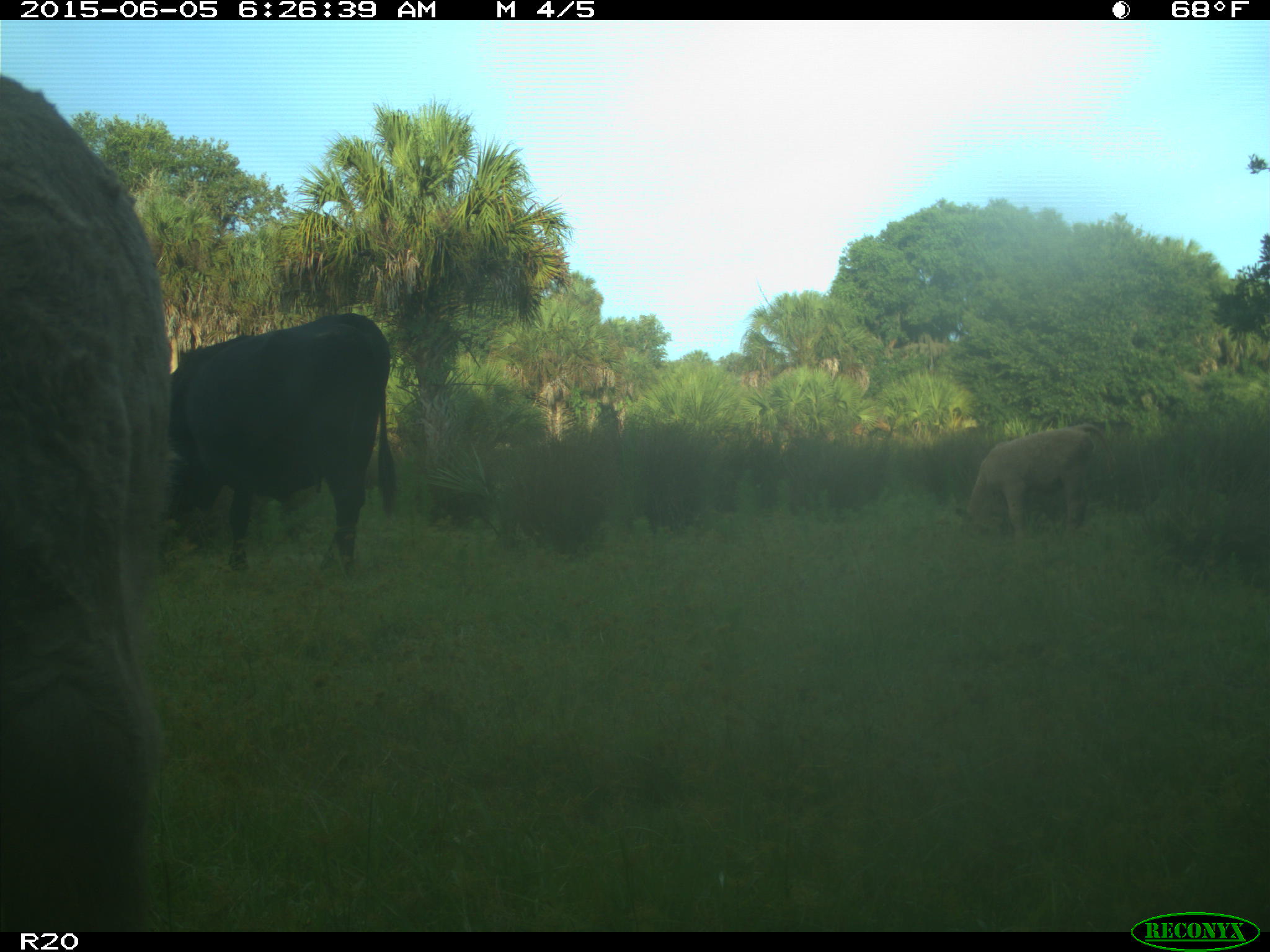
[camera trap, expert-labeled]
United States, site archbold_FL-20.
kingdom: Animalia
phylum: Chordata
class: Mammalia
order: Artiodactyla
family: Bovidae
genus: Bos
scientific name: Bos taurus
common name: domestic cow